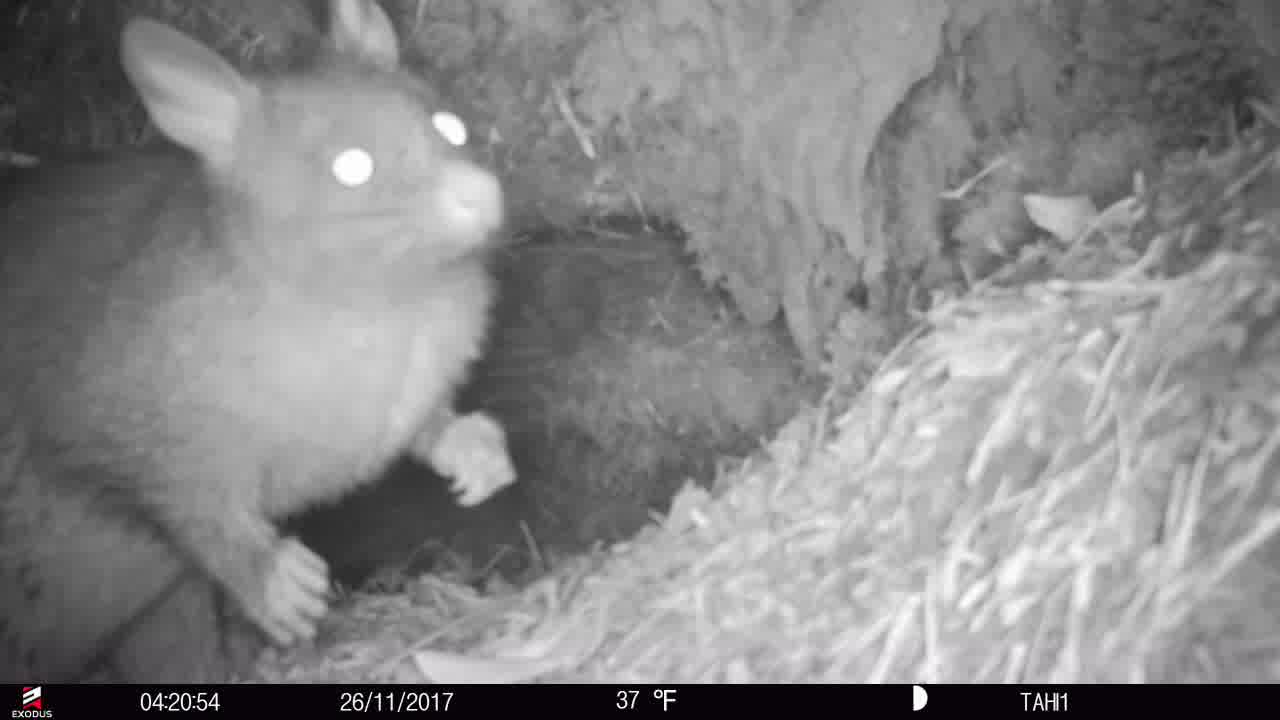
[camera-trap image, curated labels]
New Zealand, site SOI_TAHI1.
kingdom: Animalia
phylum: Chordata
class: Mammalia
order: Diprotodontia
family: Phalangeridae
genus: Trichosurus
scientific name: Trichosurus vulpecula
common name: common brushtail possum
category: possum